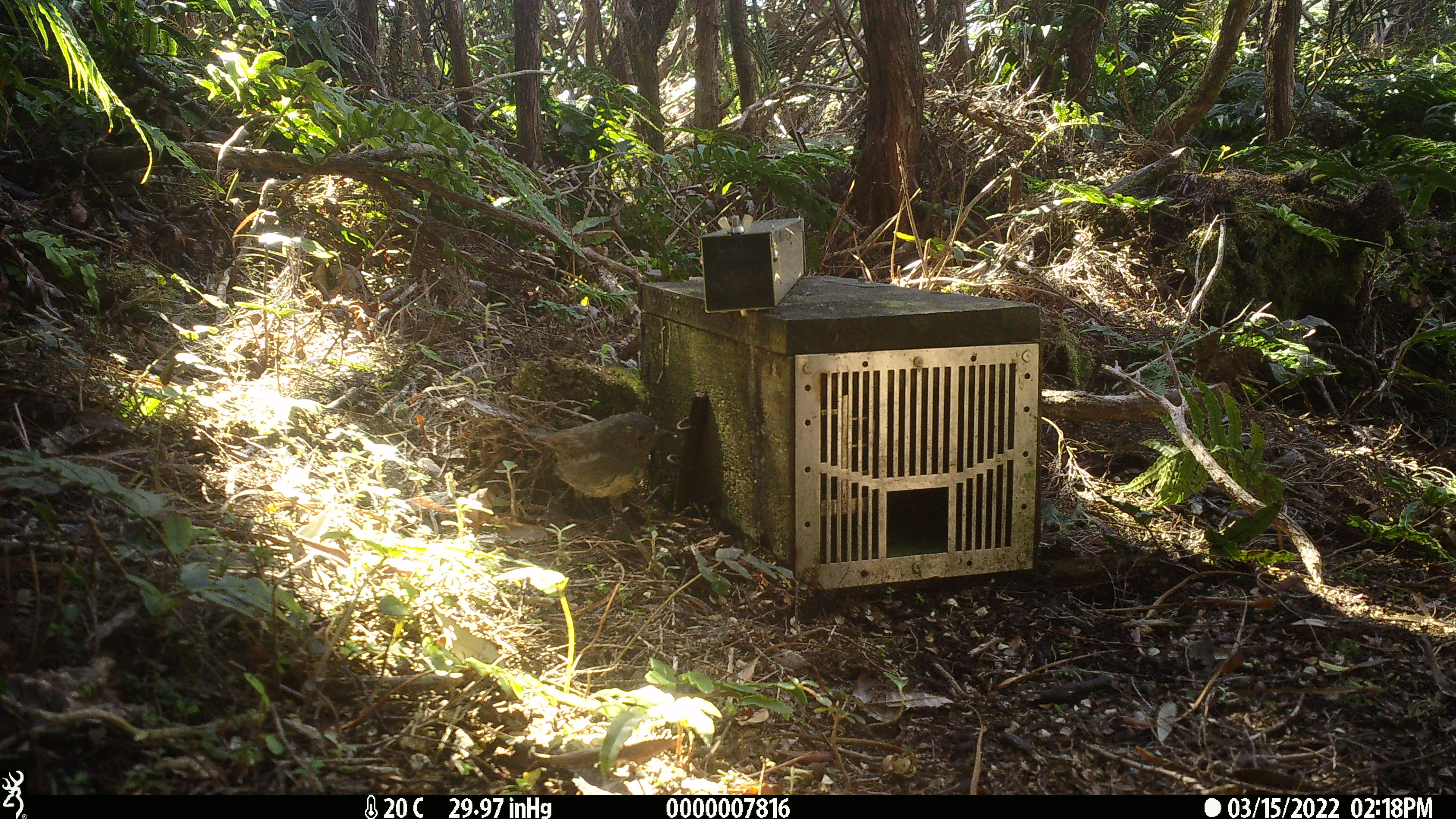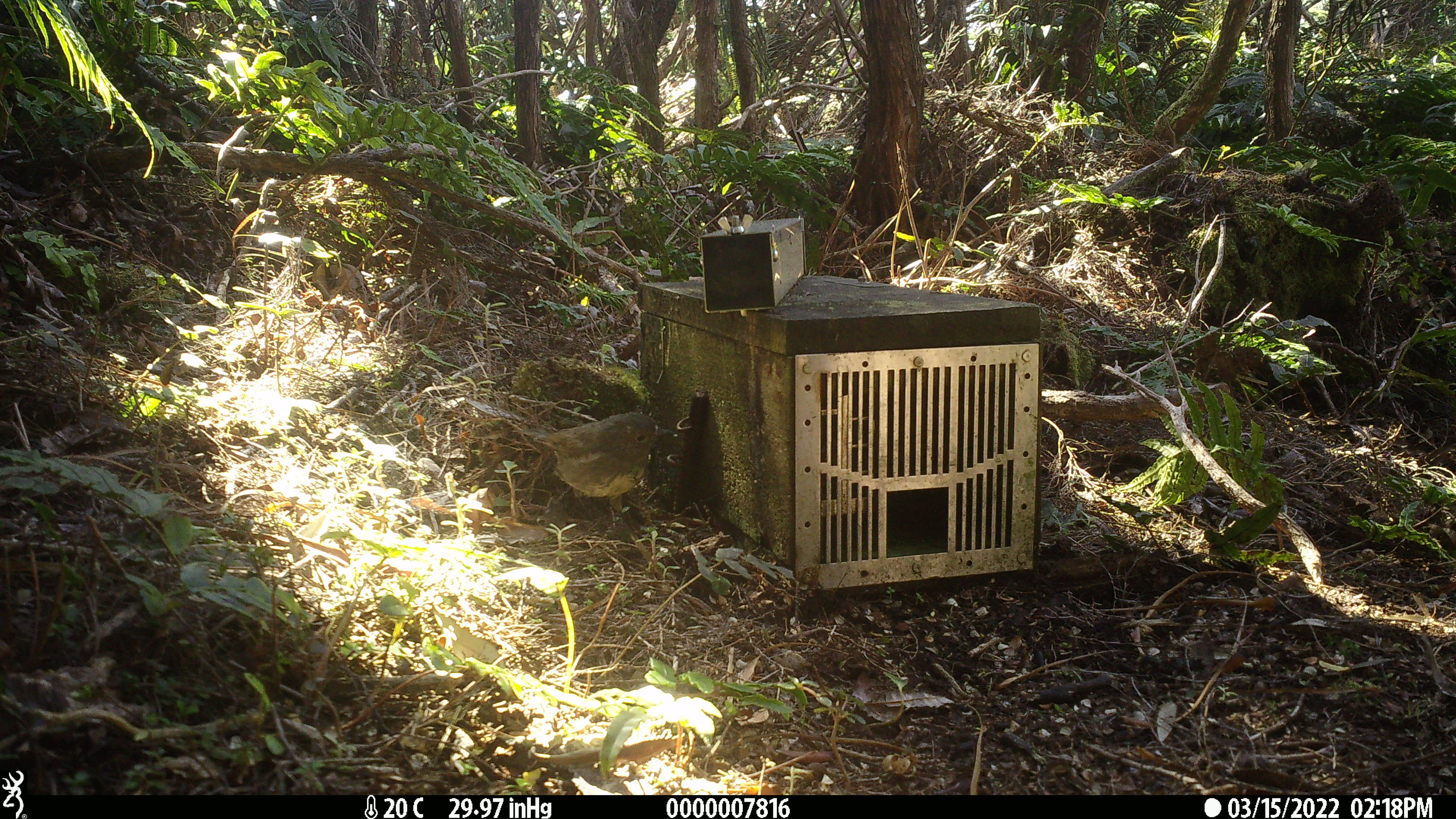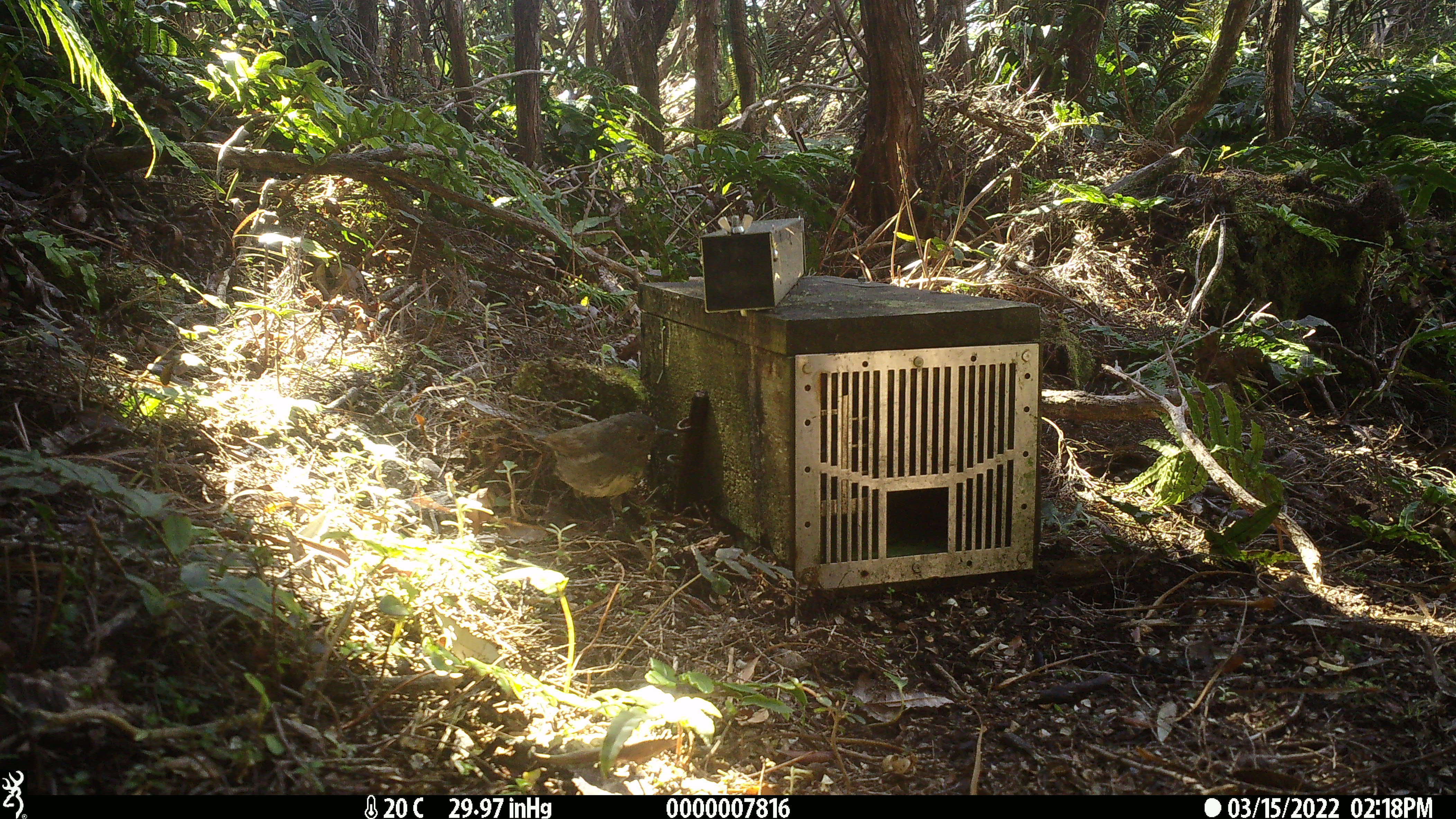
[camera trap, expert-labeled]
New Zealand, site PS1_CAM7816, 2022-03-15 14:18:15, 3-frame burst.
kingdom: Animalia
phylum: Chordata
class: Aves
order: Passeriformes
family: Petroicidae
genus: Petroica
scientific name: Petroica australis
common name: new zealand robin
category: robin